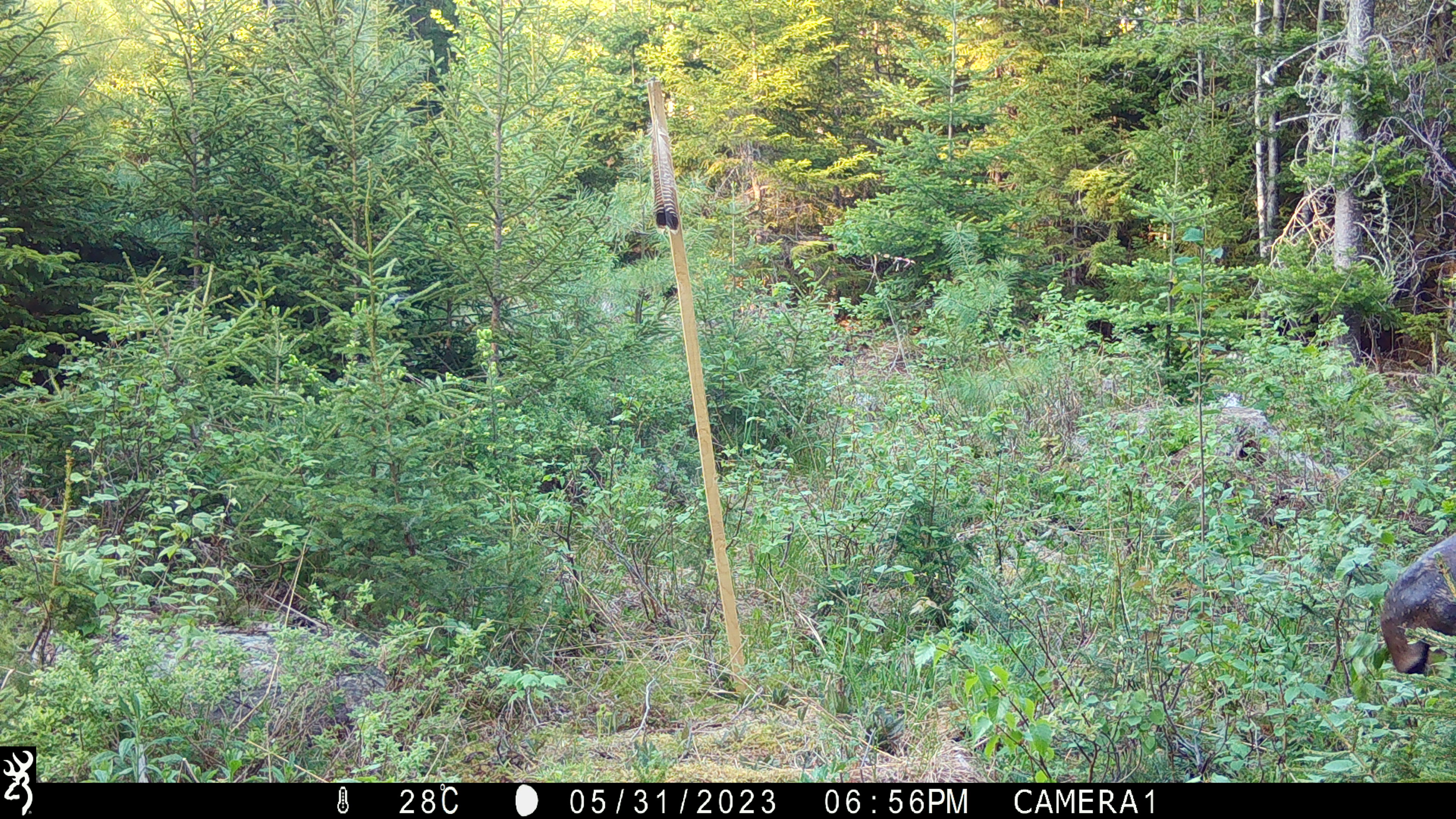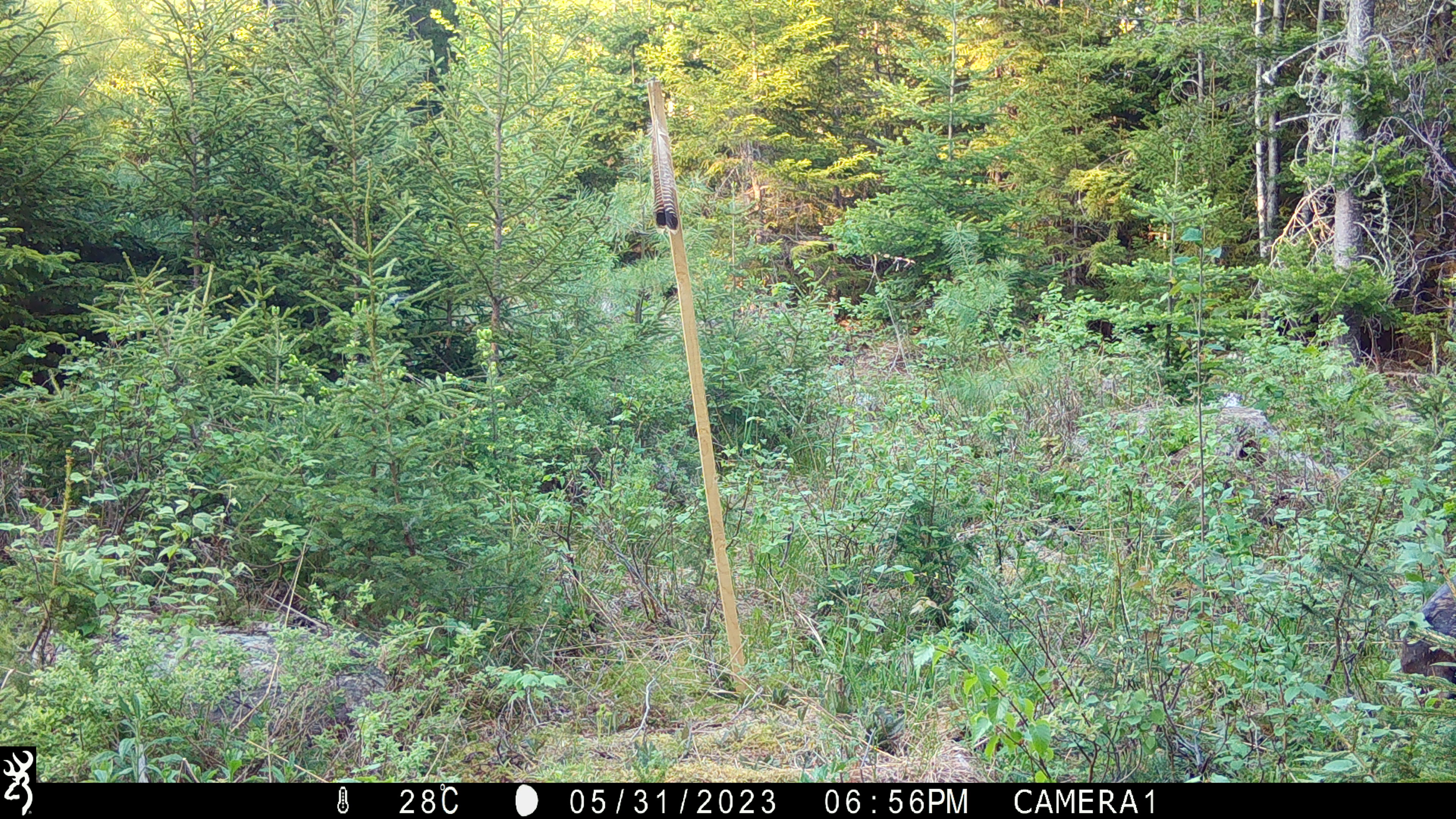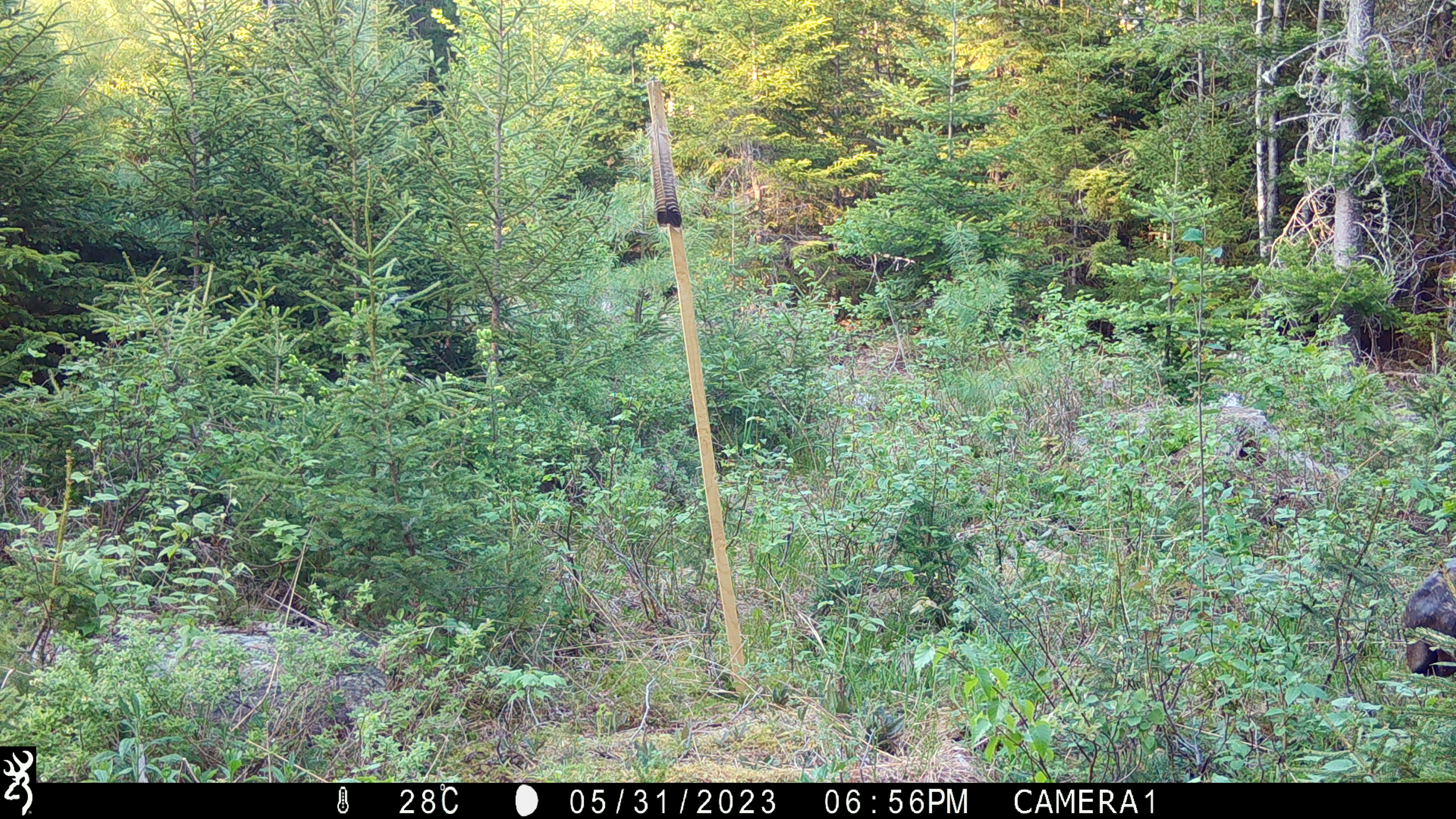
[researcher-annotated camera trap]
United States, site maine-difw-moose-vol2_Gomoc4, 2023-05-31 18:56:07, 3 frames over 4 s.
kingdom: Animalia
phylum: Chordata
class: Mammalia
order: Artiodactyla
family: Cervidae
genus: Alces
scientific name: Alces alces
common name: moose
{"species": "moose (Alces alces)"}